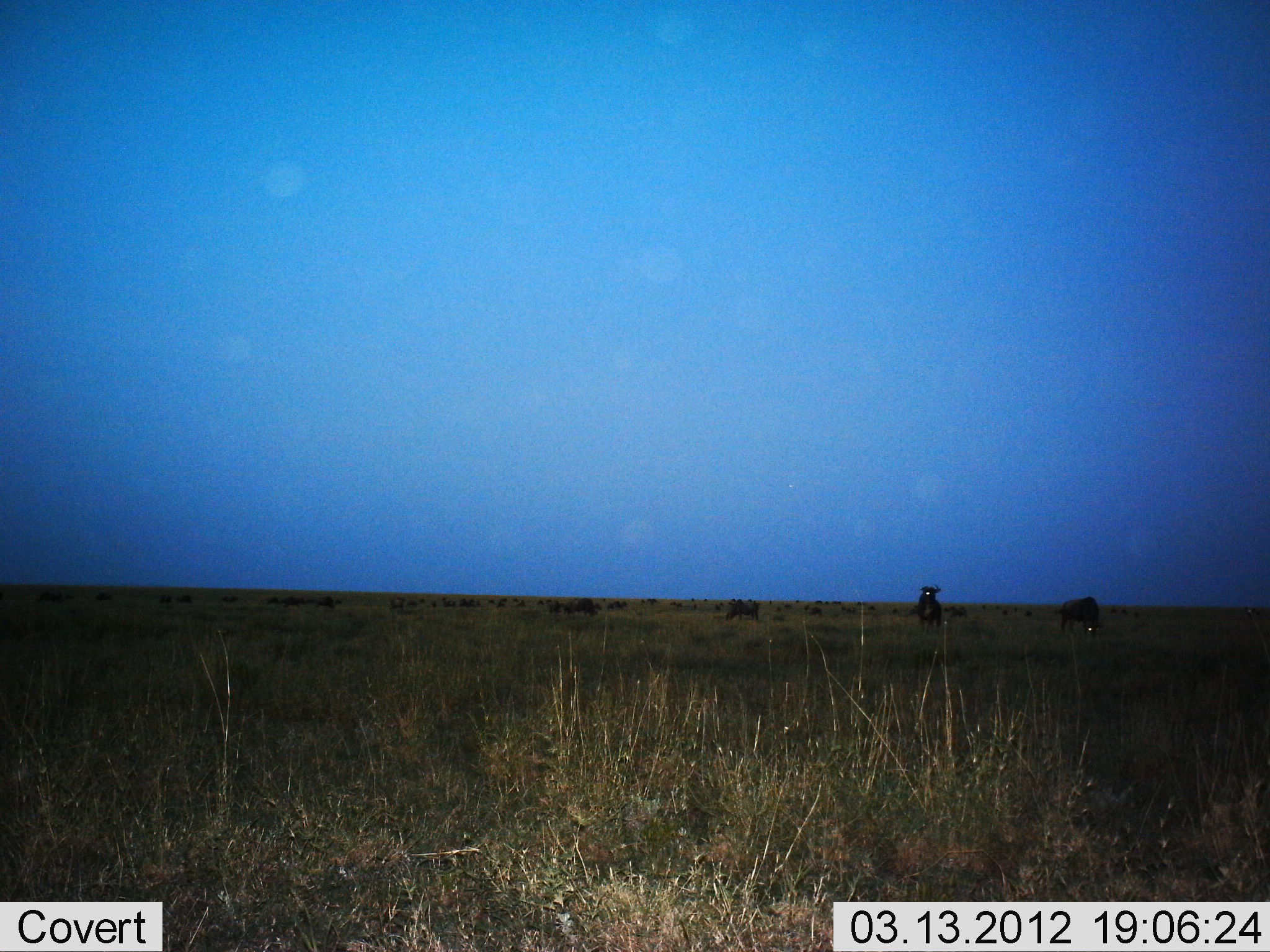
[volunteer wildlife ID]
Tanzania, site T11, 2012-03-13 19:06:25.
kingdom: Animalia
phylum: Chordata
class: Mammalia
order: Artiodactyla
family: Bovidae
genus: Connochaetes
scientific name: Connochaetes taurinus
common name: blue wildebeest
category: wildebeest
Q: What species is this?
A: Wildebeest (blue wildebeest) (Connochaetes taurinus).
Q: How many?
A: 11-50.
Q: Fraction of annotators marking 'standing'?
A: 92%.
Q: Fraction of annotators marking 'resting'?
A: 8%.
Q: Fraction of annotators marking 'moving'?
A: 17%.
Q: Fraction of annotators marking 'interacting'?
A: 0%.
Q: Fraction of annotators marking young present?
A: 0%.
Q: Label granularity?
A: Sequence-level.